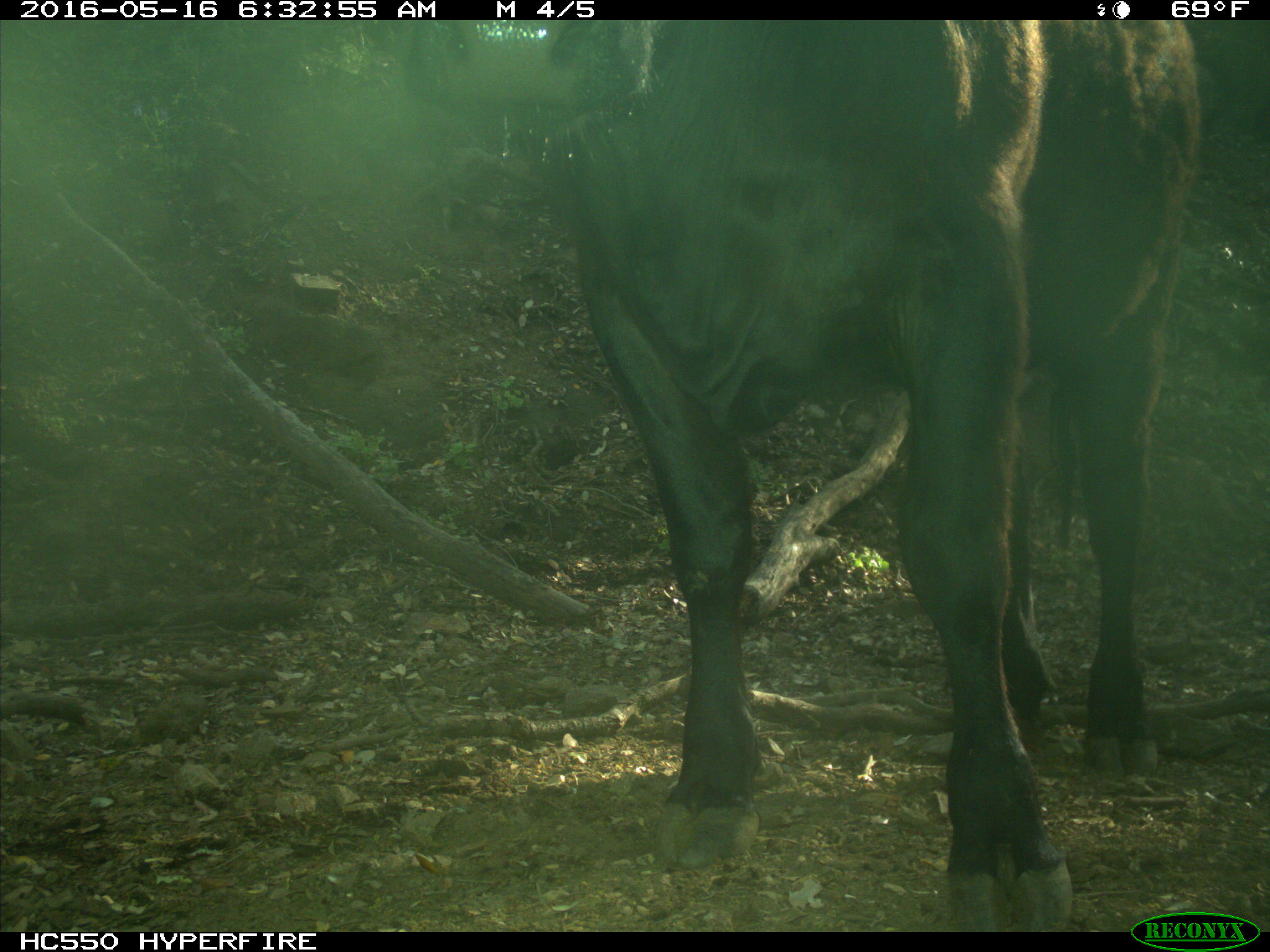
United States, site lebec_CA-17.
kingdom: Animalia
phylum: Chordata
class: Mammalia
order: Artiodactyla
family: Bovidae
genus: Bos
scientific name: Bos taurus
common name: domestic cow